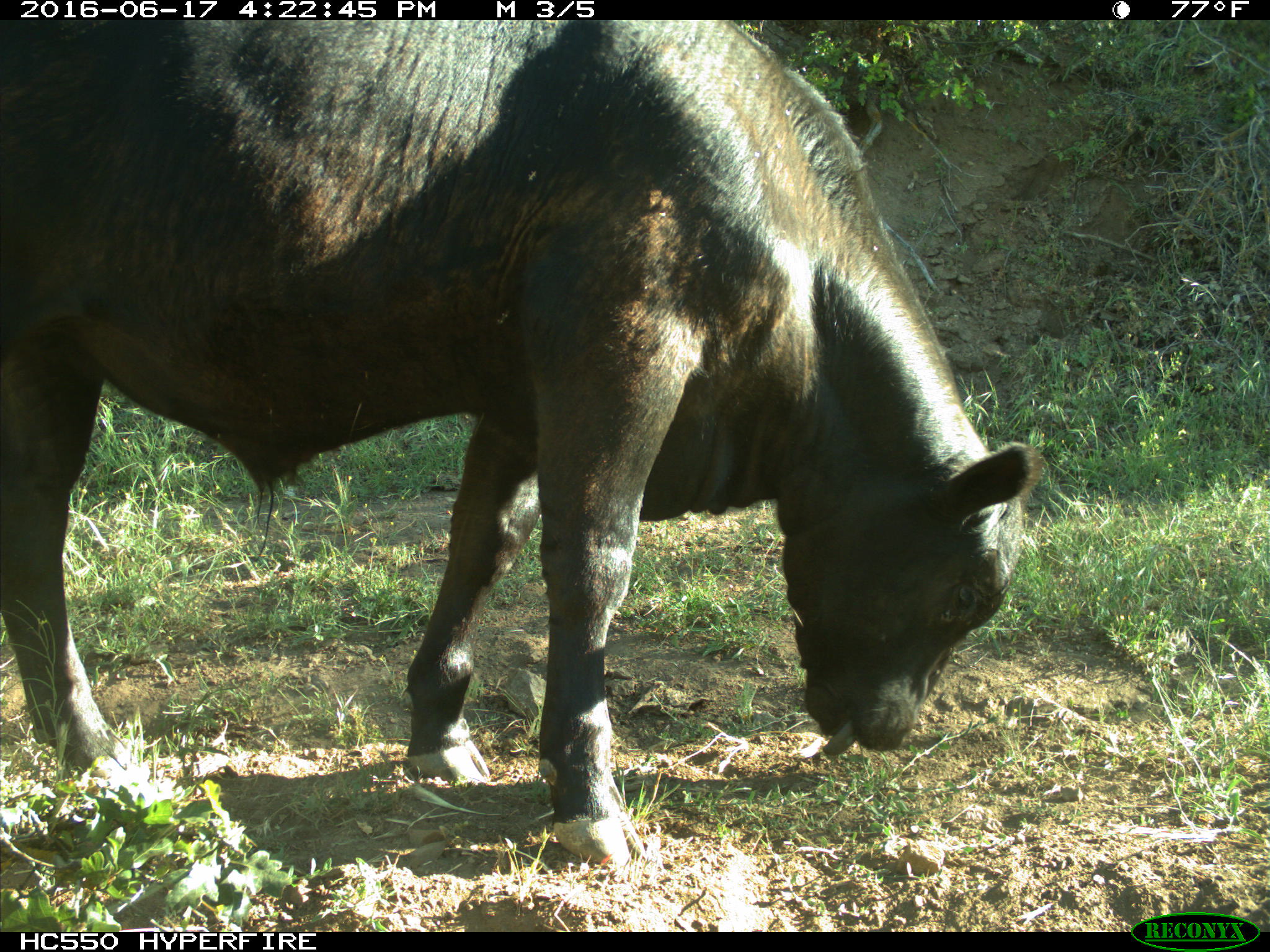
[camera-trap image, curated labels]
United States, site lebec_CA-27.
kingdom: Animalia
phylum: Chordata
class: Mammalia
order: Artiodactyla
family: Bovidae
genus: Bos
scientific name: Bos taurus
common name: domestic cow